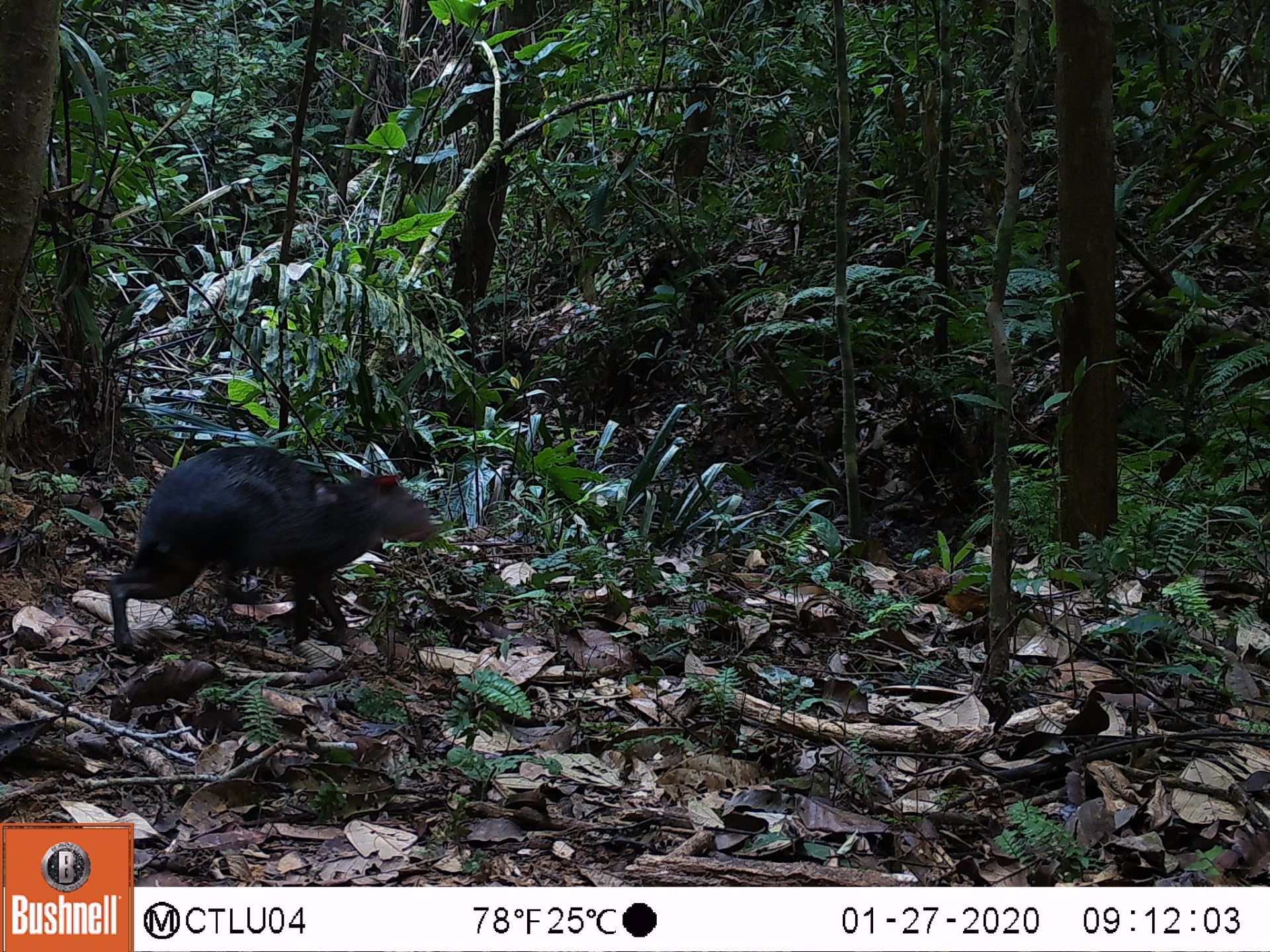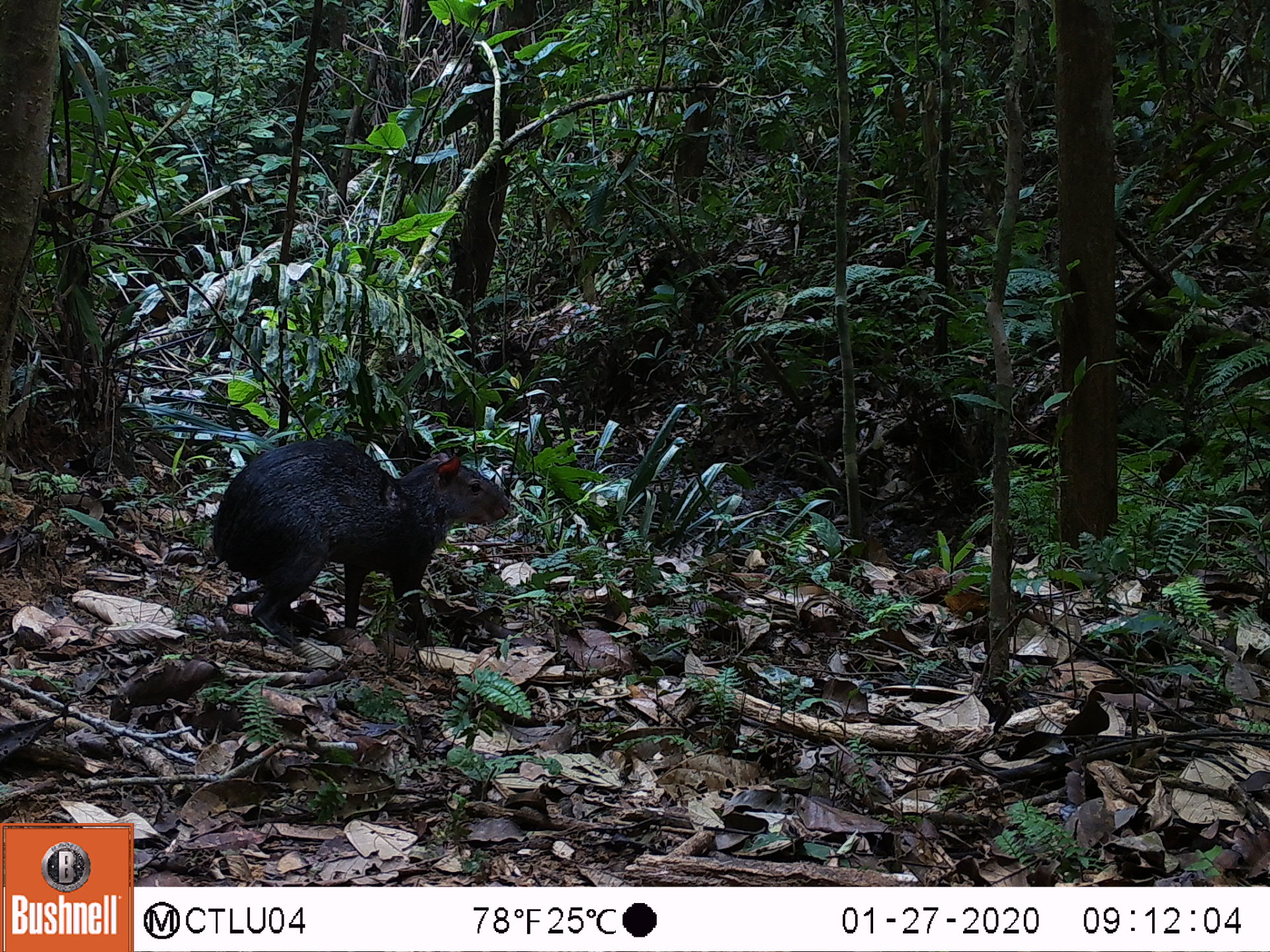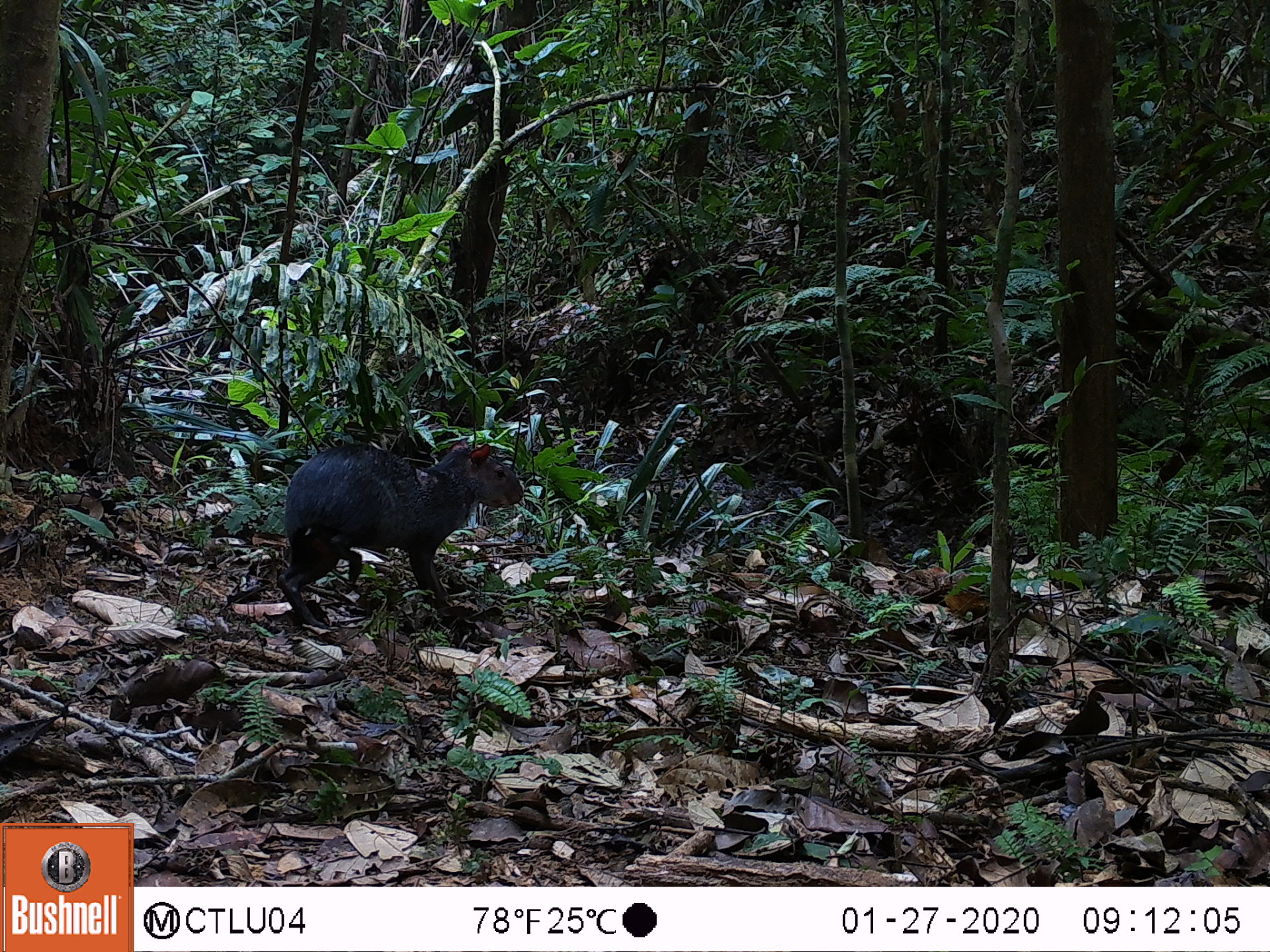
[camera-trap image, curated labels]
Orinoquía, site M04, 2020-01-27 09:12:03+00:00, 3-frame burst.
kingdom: Animalia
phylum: Chordata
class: Mammalia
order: Rodentia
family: Dasyproctidae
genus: Dasyprocta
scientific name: Dasyprocta fuliginosa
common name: black agouti